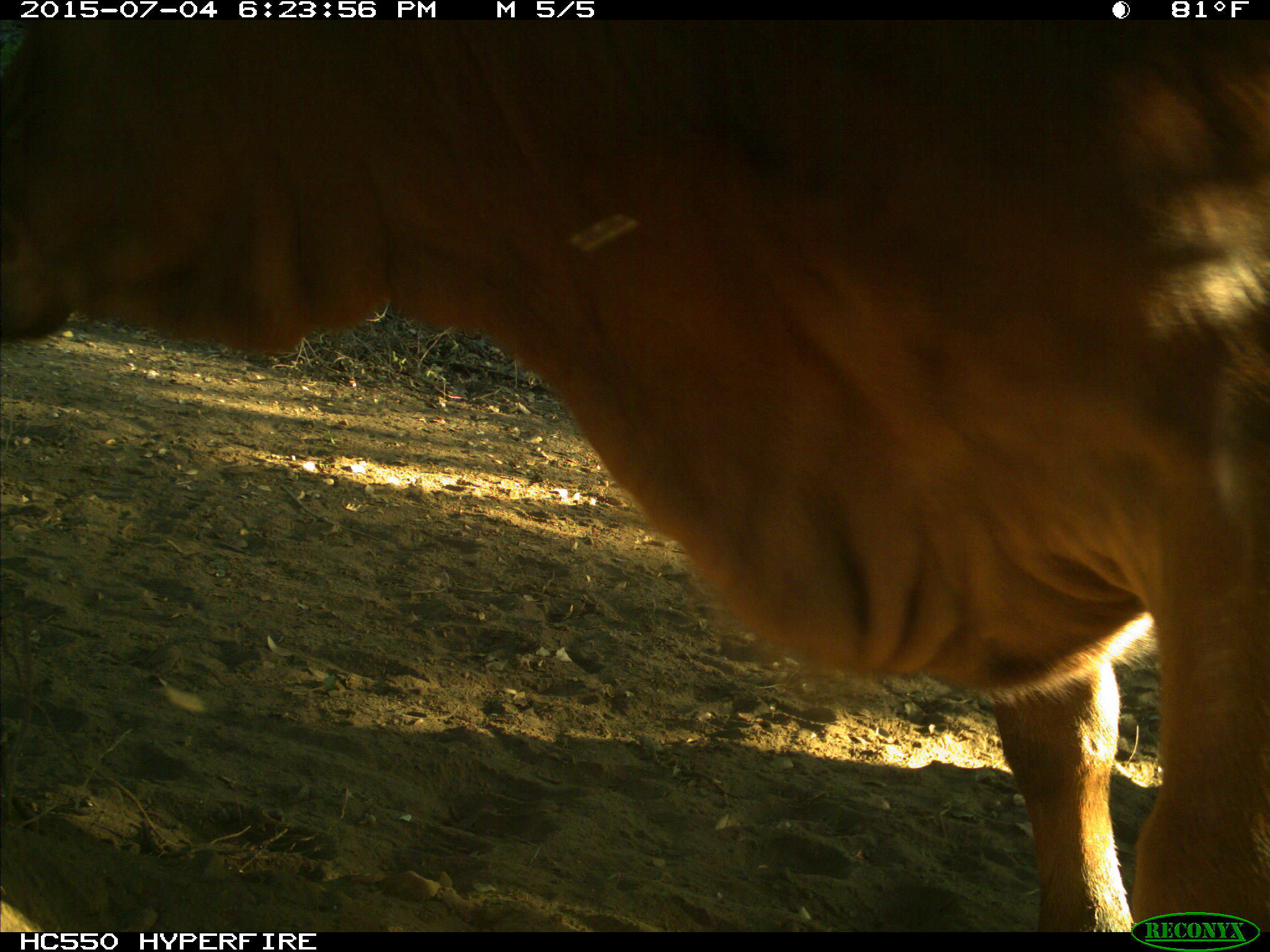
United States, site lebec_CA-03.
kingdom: Animalia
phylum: Chordata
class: Mammalia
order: Artiodactyla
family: Bovidae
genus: Bos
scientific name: Bos taurus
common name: domestic cow